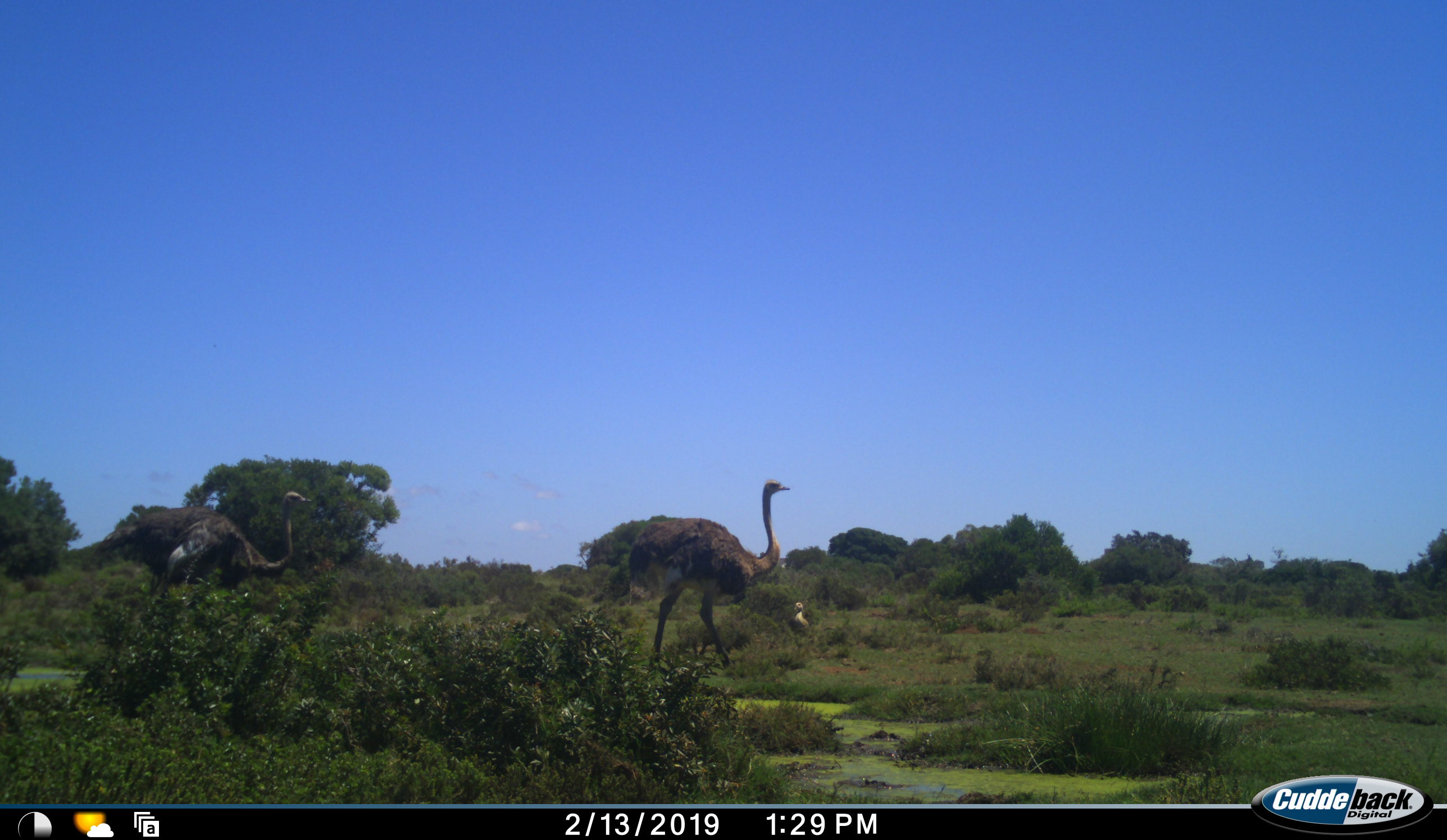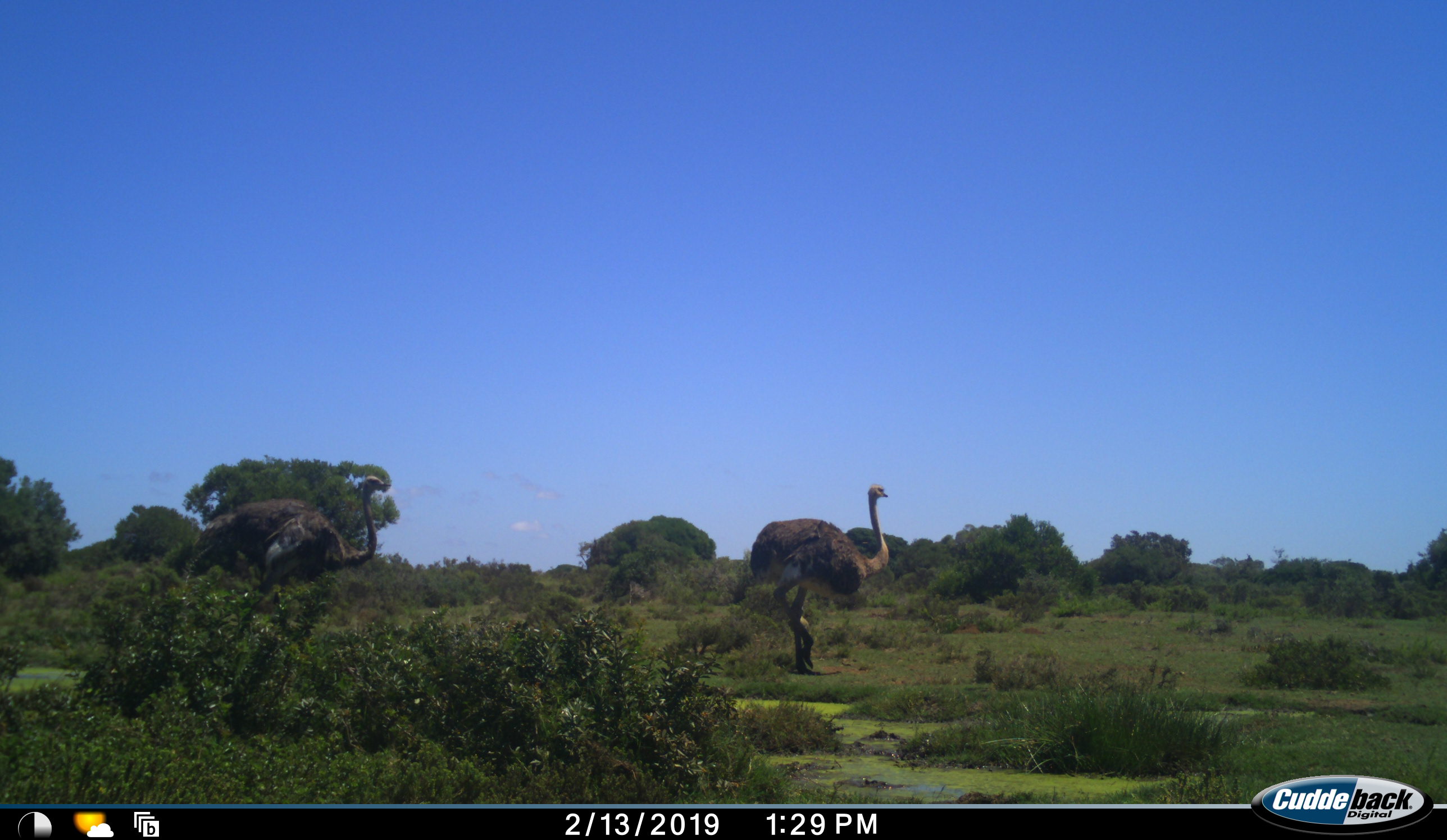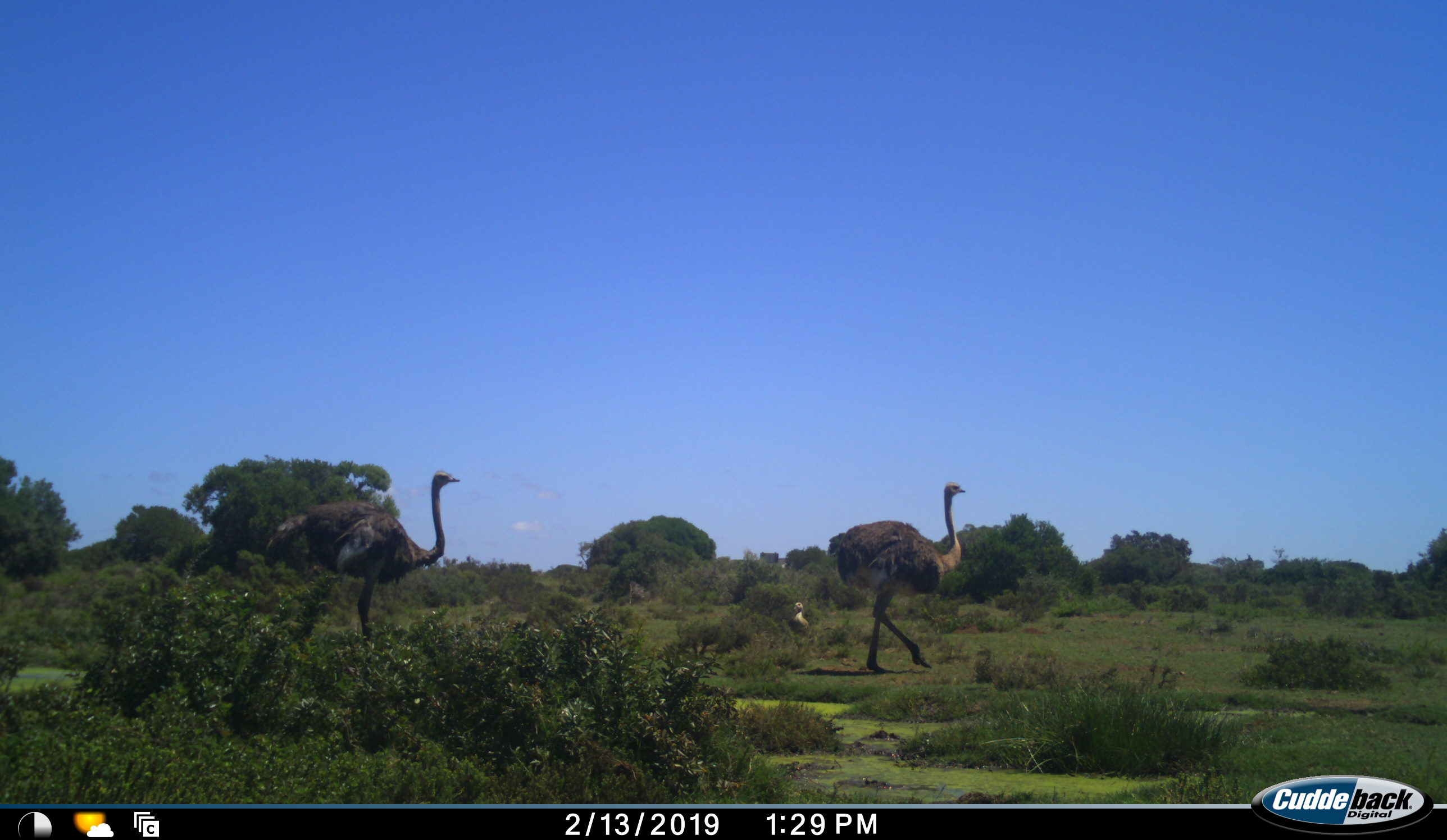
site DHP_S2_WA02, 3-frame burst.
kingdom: Animalia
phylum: Chordata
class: Aves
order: Struthioniformes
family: Struthionidae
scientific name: Struthionidae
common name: ostrich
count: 2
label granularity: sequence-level